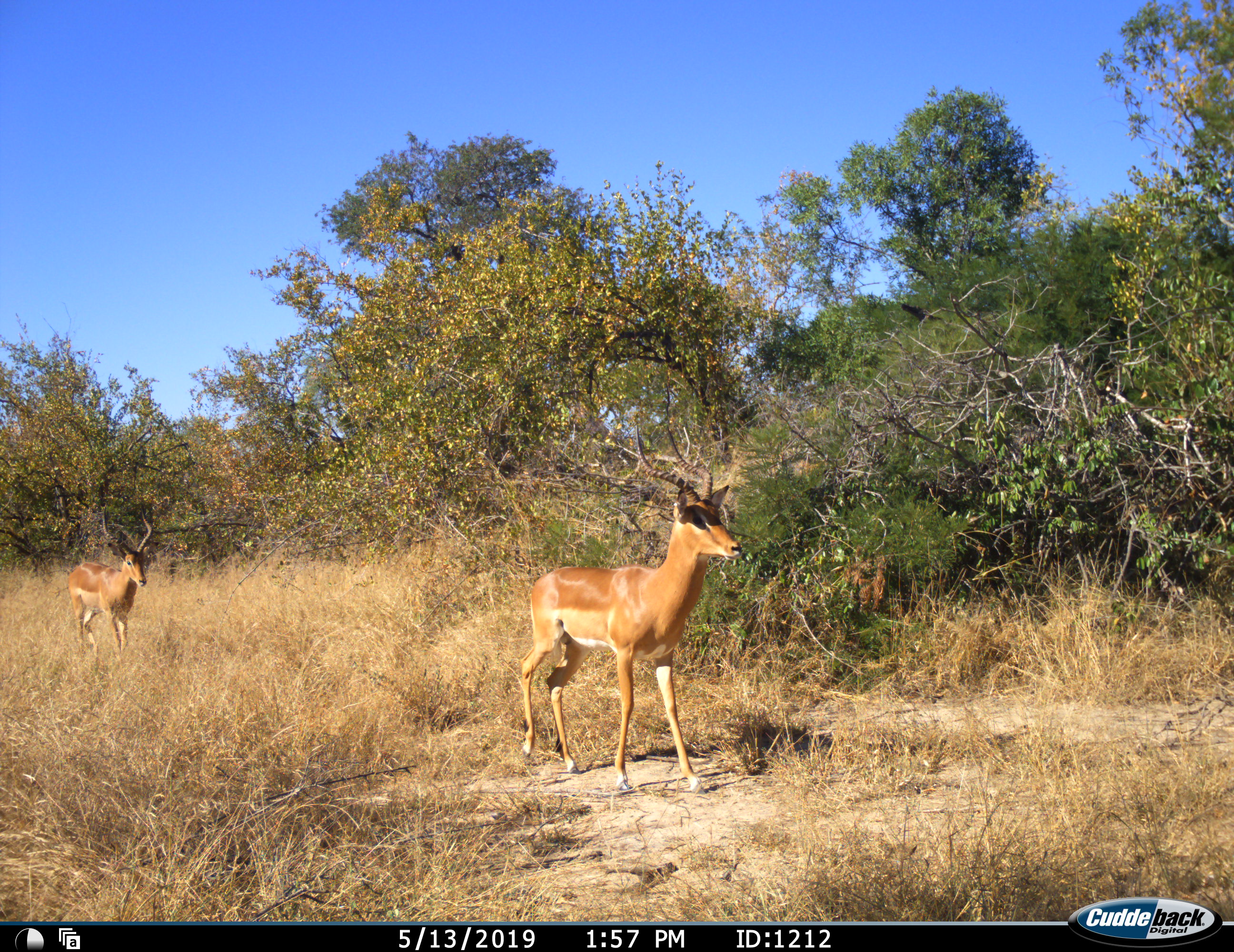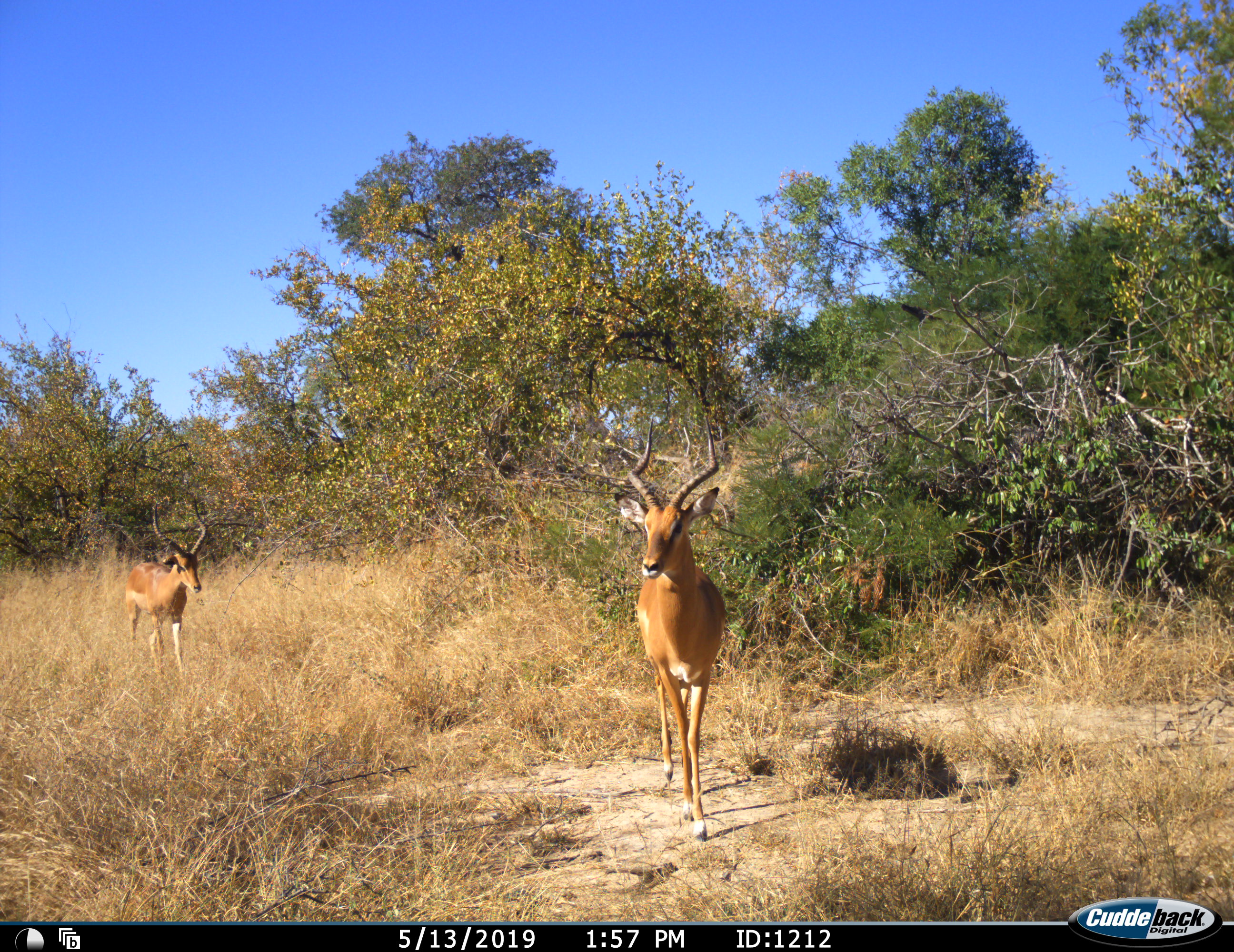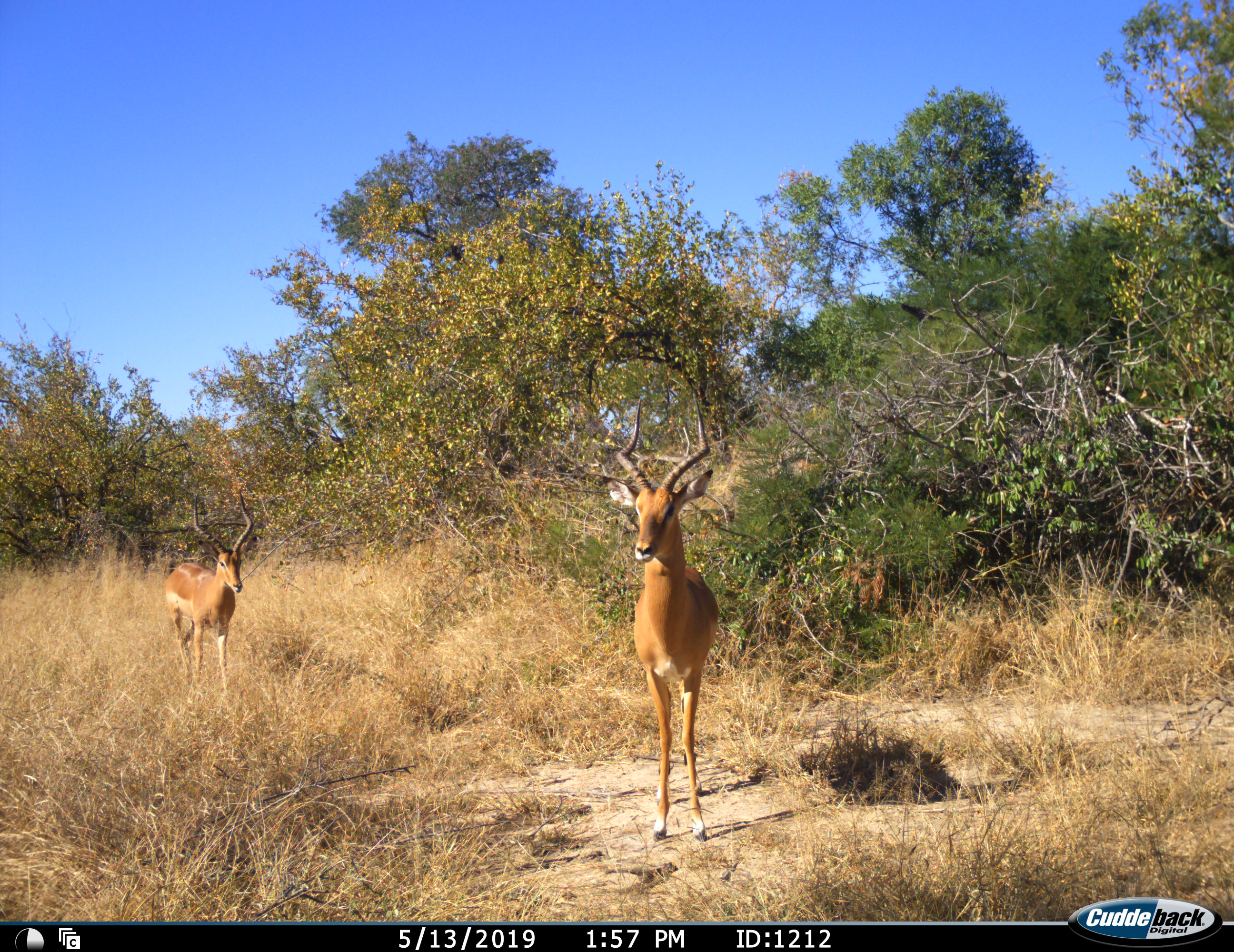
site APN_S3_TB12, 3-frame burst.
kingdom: Animalia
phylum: Chordata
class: Mammalia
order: Artiodactyla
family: Bovidae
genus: Aepyceros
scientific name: Aepyceros melampus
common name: impala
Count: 2.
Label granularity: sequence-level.